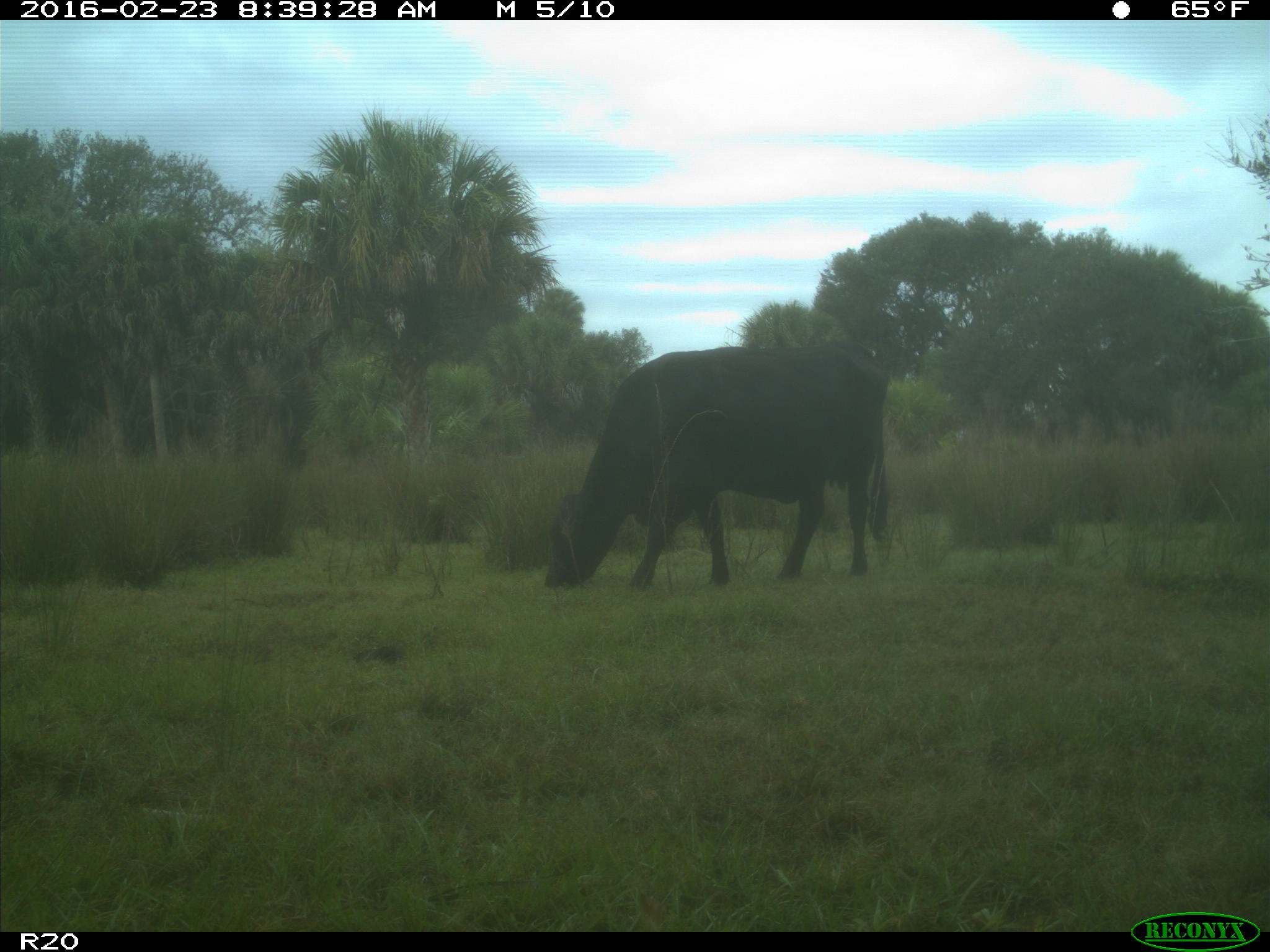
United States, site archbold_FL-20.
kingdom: Animalia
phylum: Chordata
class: Mammalia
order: Artiodactyla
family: Bovidae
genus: Bos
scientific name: Bos taurus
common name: domestic cow